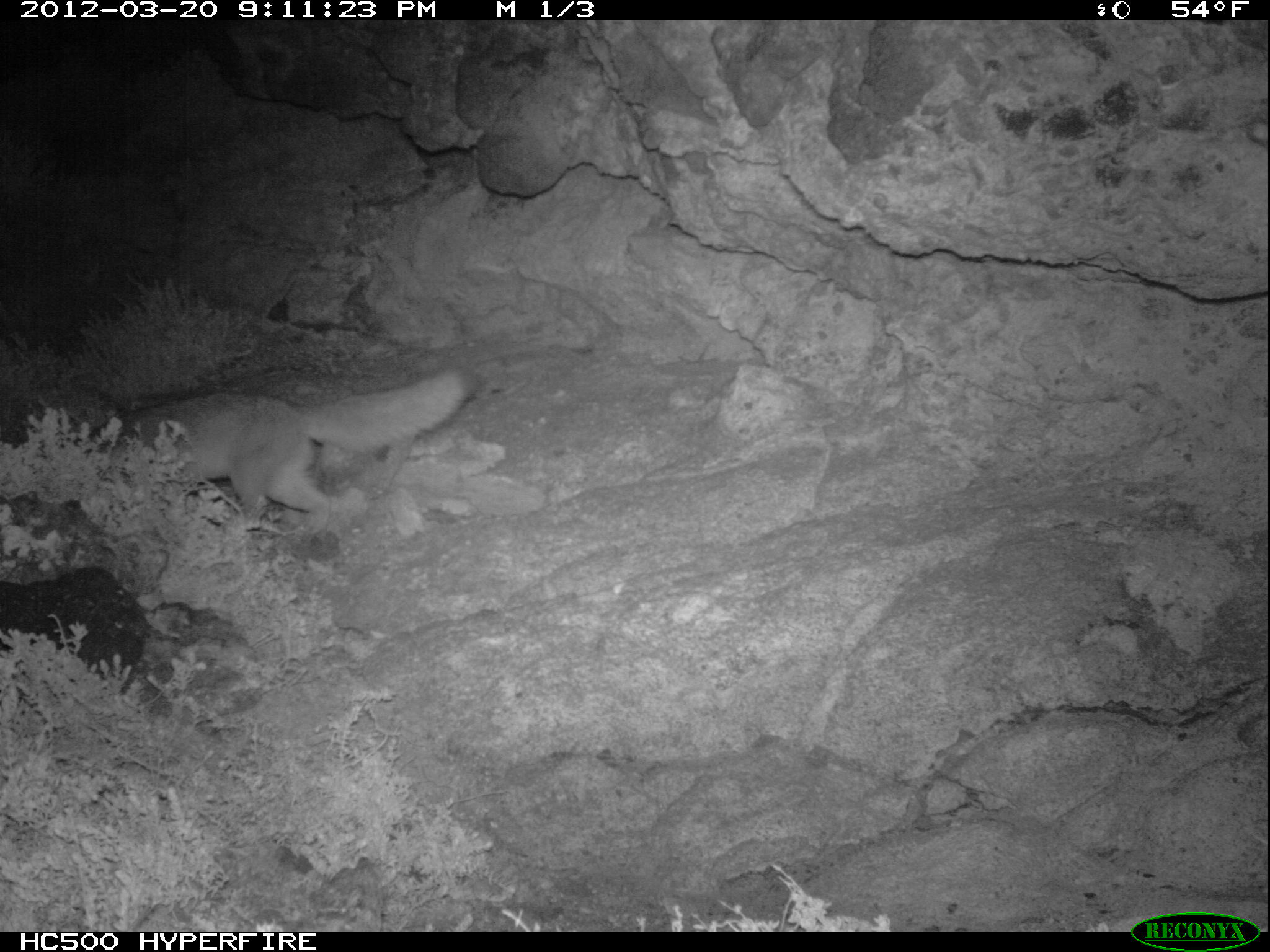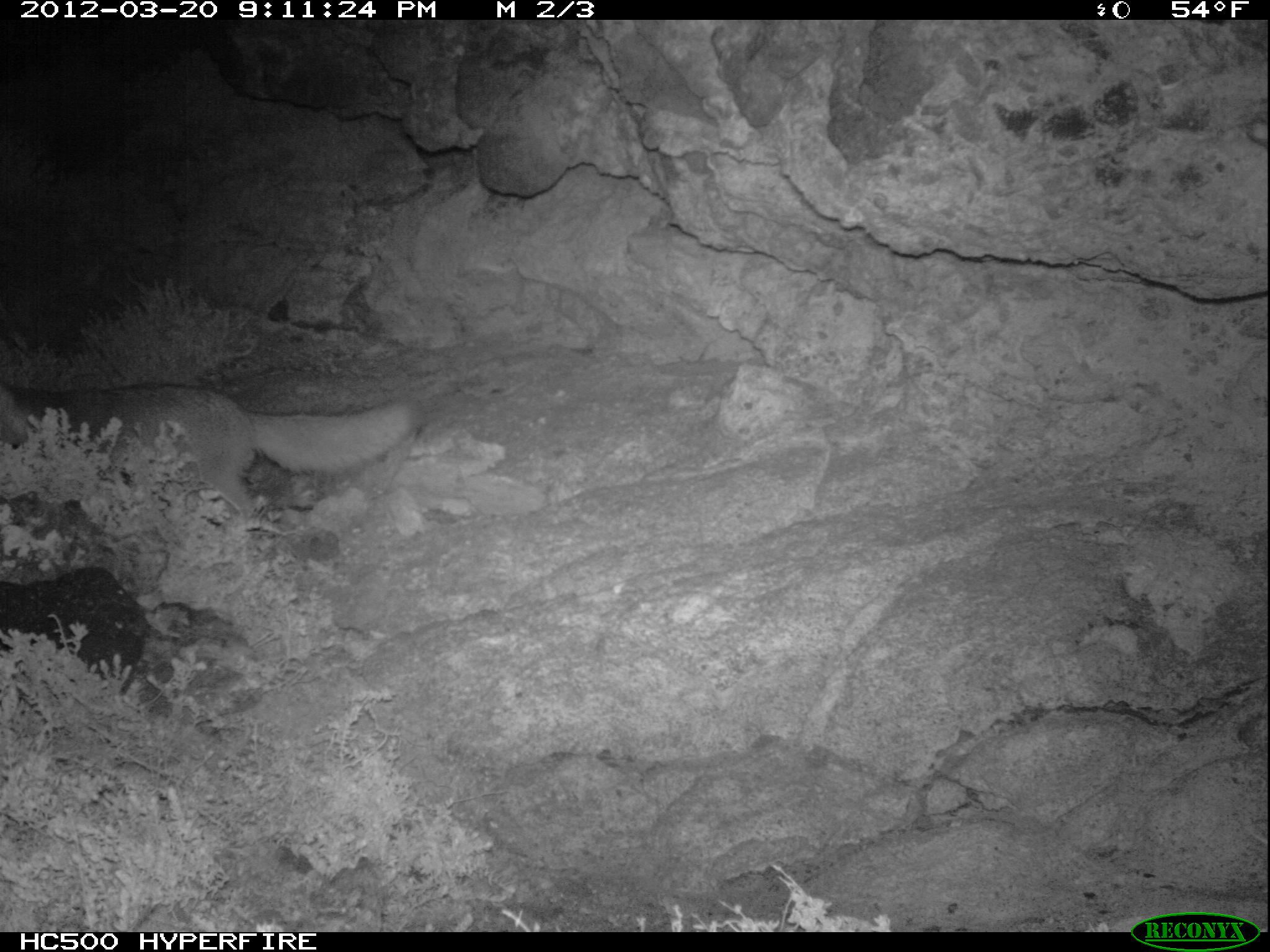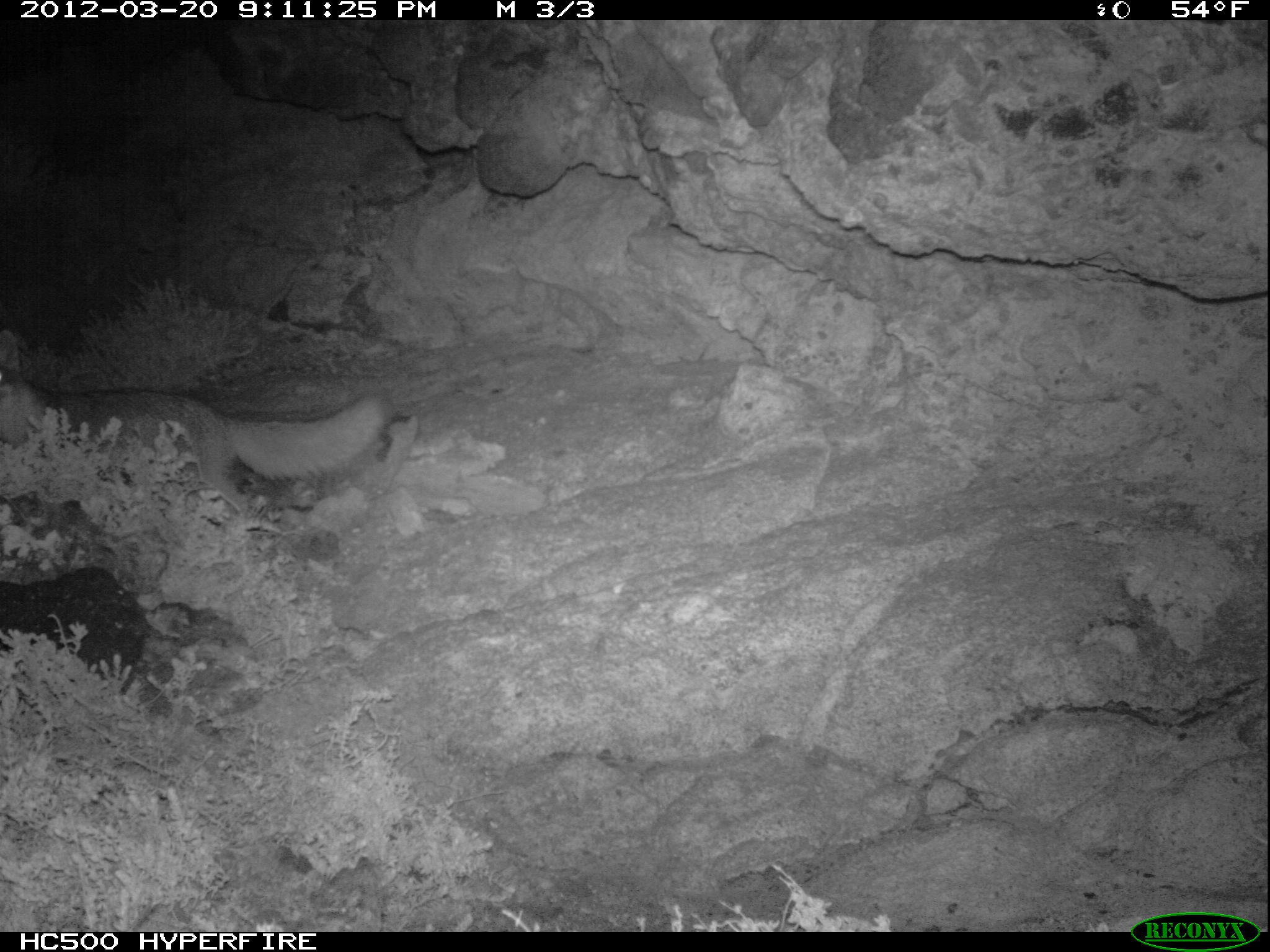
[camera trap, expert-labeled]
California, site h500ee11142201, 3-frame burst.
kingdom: Animalia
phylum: Chordata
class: Mammalia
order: Carnivora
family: Canidae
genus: Urocyon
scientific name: Urocyon littoralis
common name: island fox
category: fox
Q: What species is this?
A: Fox (island fox) (Urocyon littoralis).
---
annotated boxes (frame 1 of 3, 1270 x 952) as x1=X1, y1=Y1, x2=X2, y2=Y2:
fox: x1=121, y1=364, x2=482, y2=537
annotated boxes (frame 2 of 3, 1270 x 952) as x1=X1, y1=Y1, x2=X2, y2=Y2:
fox: x1=0, y1=382, x2=427, y2=524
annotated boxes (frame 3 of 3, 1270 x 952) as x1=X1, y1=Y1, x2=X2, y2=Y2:
fox: x1=0, y1=376, x2=388, y2=509